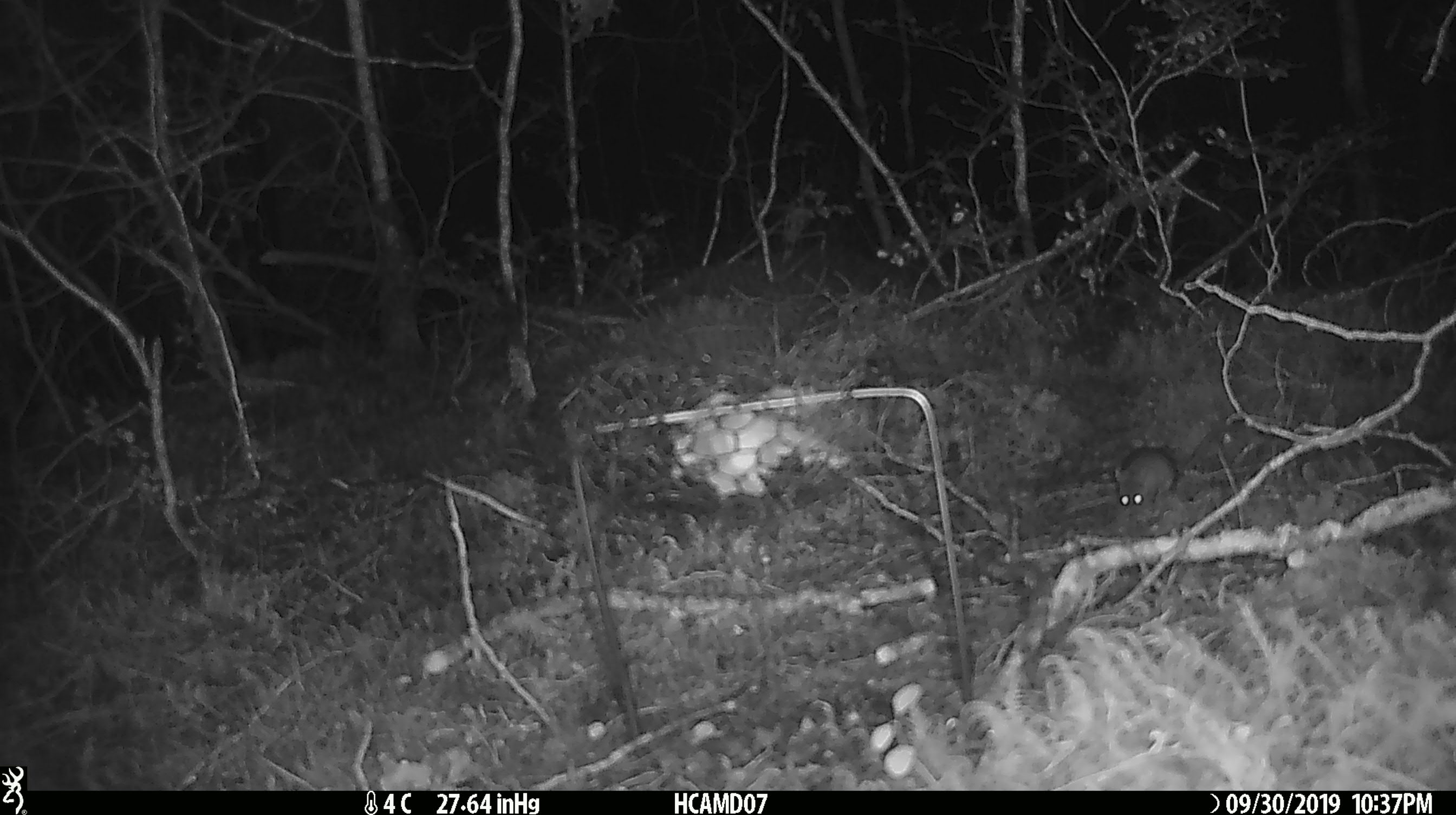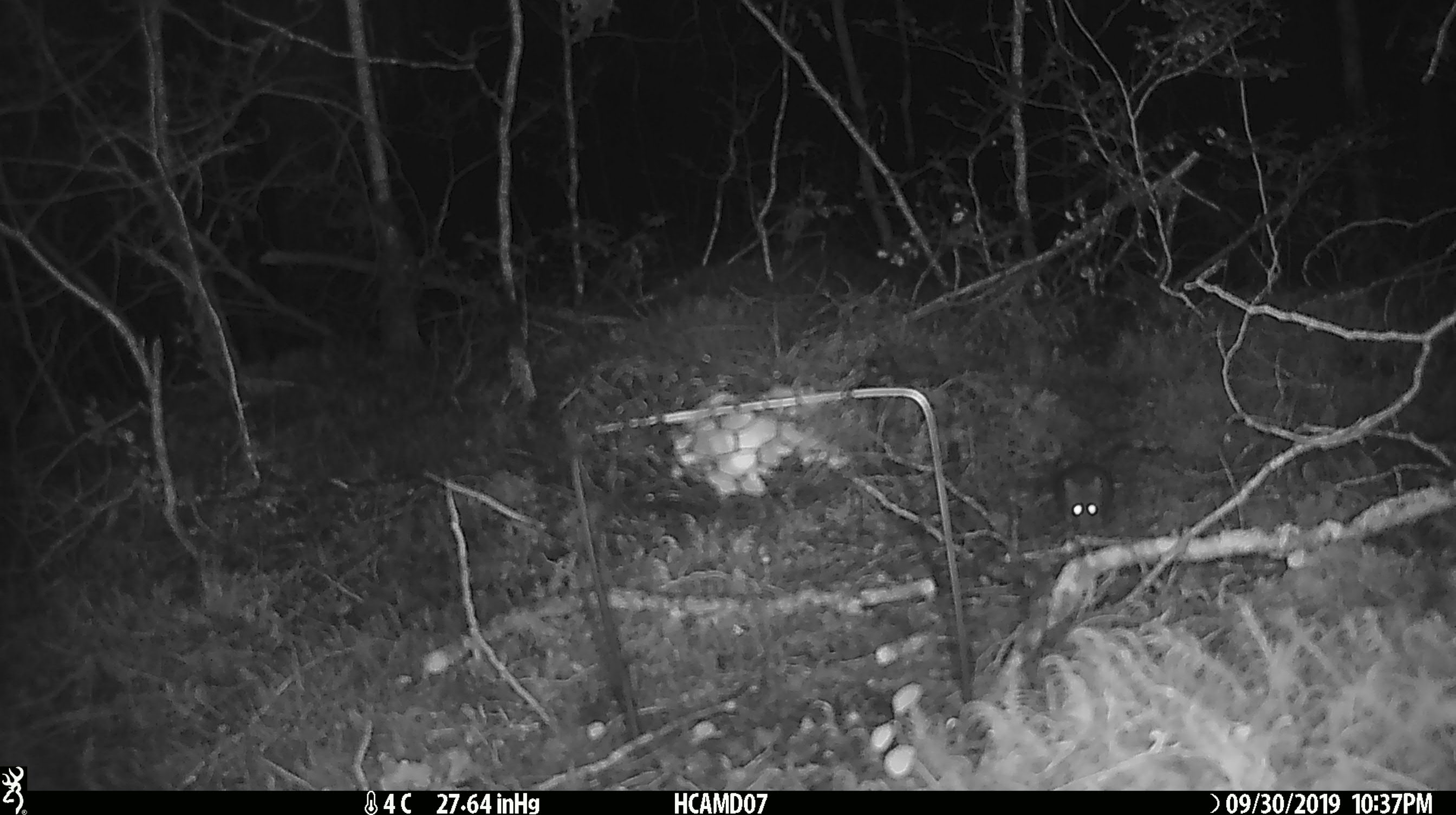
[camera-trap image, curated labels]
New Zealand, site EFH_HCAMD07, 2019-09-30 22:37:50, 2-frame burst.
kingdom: Animalia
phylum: Chordata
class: Mammalia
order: Rodentia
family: Muridae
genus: Mus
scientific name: Mus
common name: mouse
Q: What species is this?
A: Mouse (Mus).